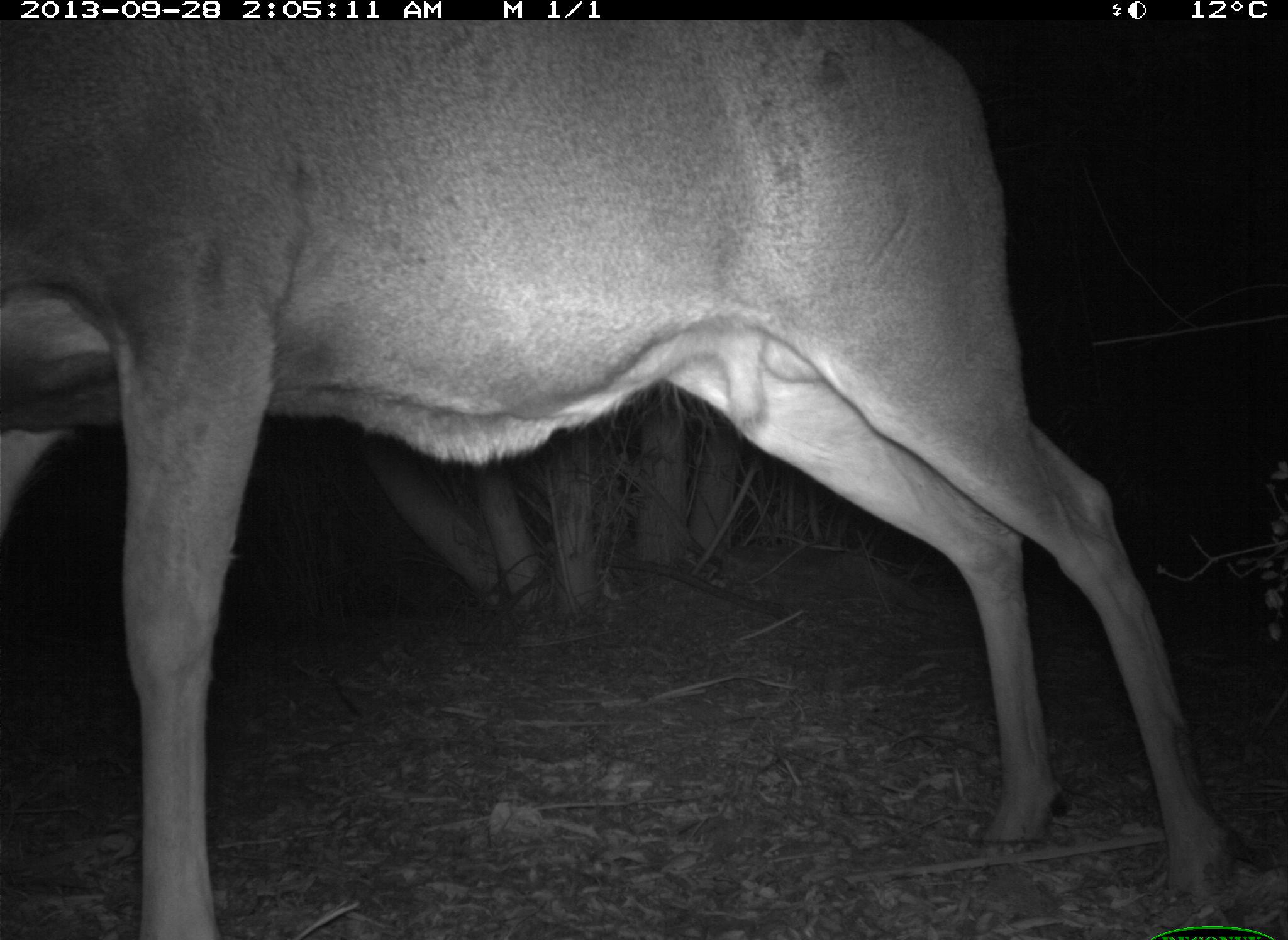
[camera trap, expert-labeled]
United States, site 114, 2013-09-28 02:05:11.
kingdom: Animalia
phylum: Chordata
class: Mammalia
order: Artiodactyla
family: Cervidae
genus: Odocoileus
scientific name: Odocoileus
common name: deer